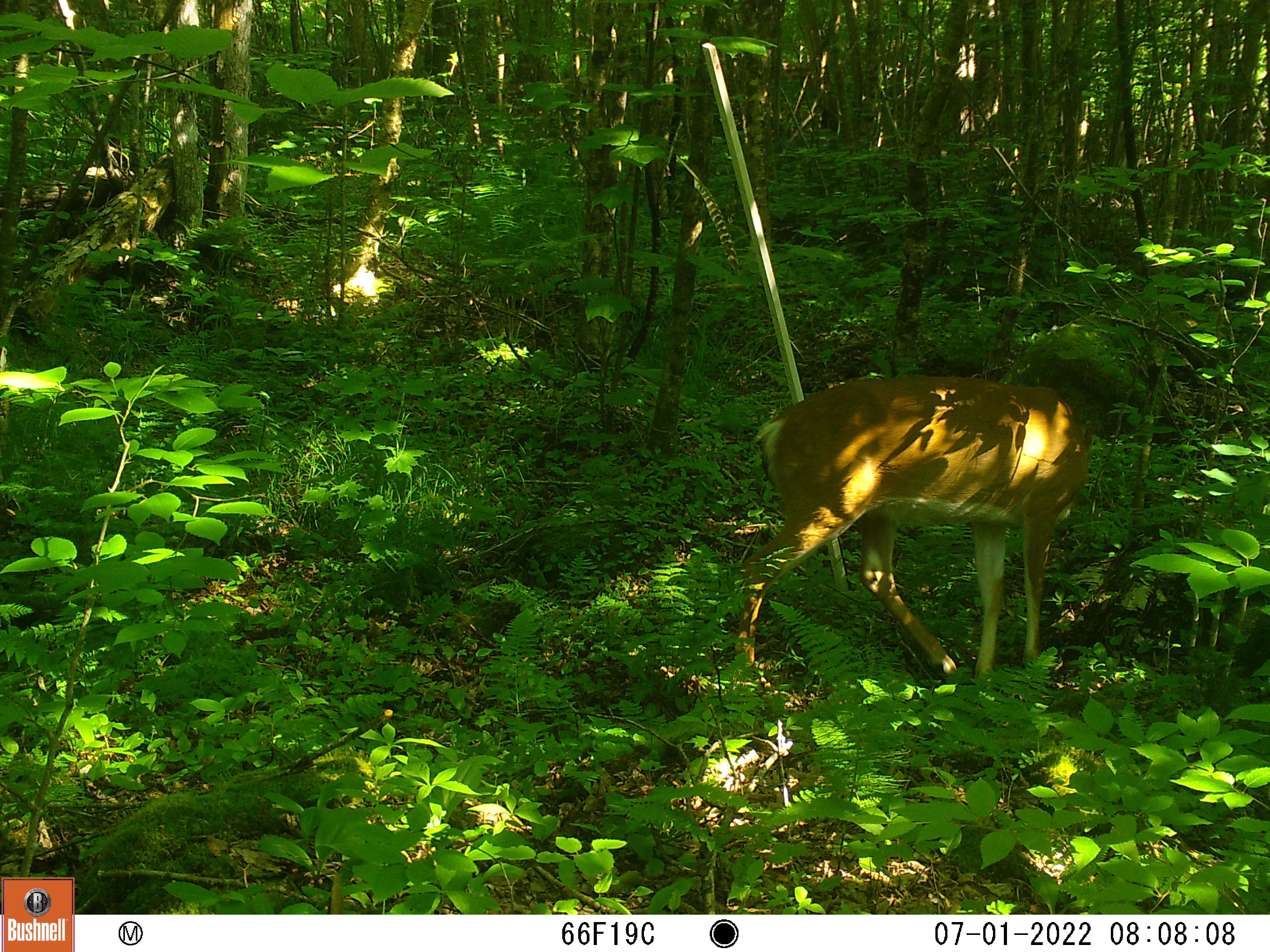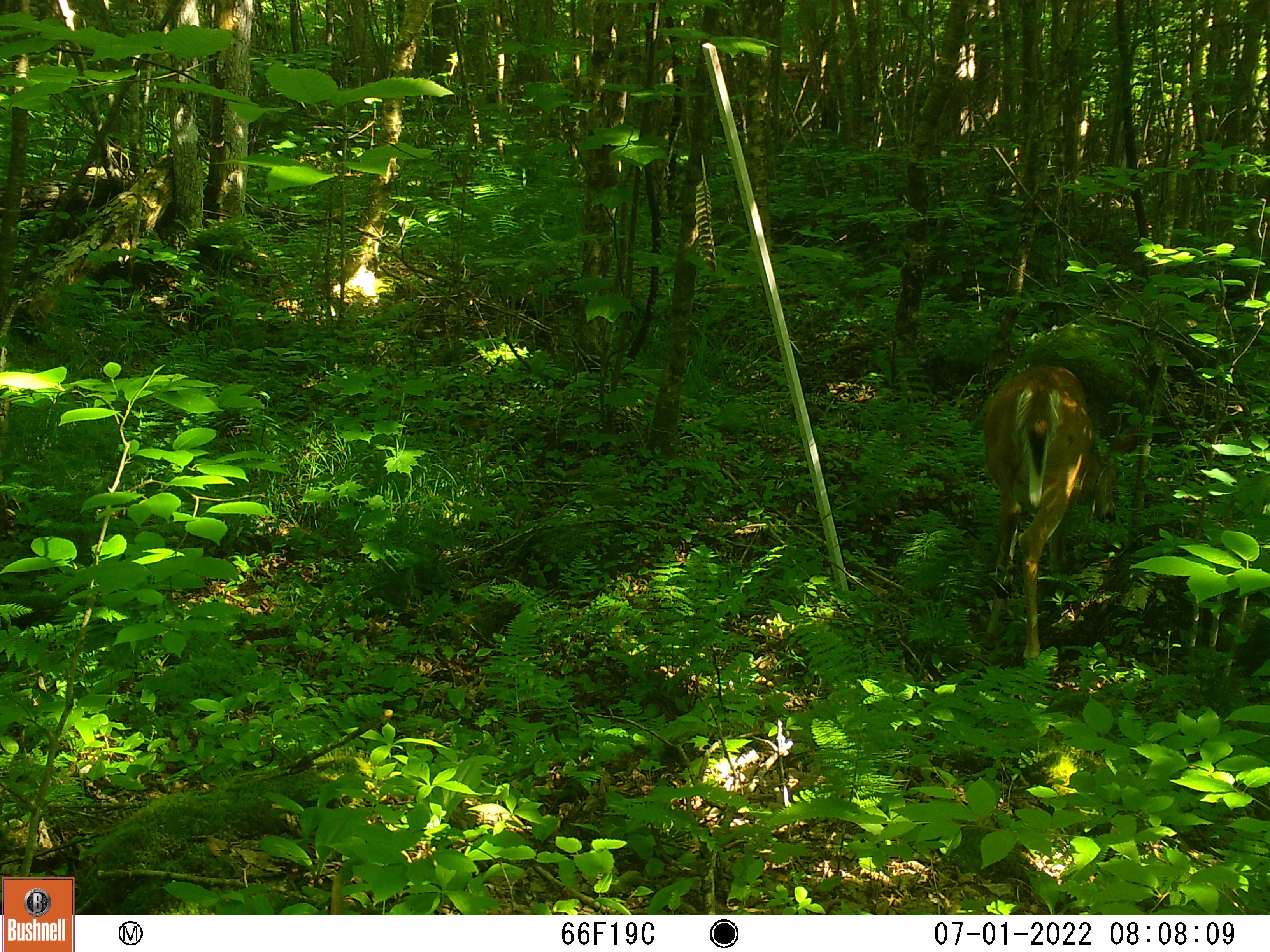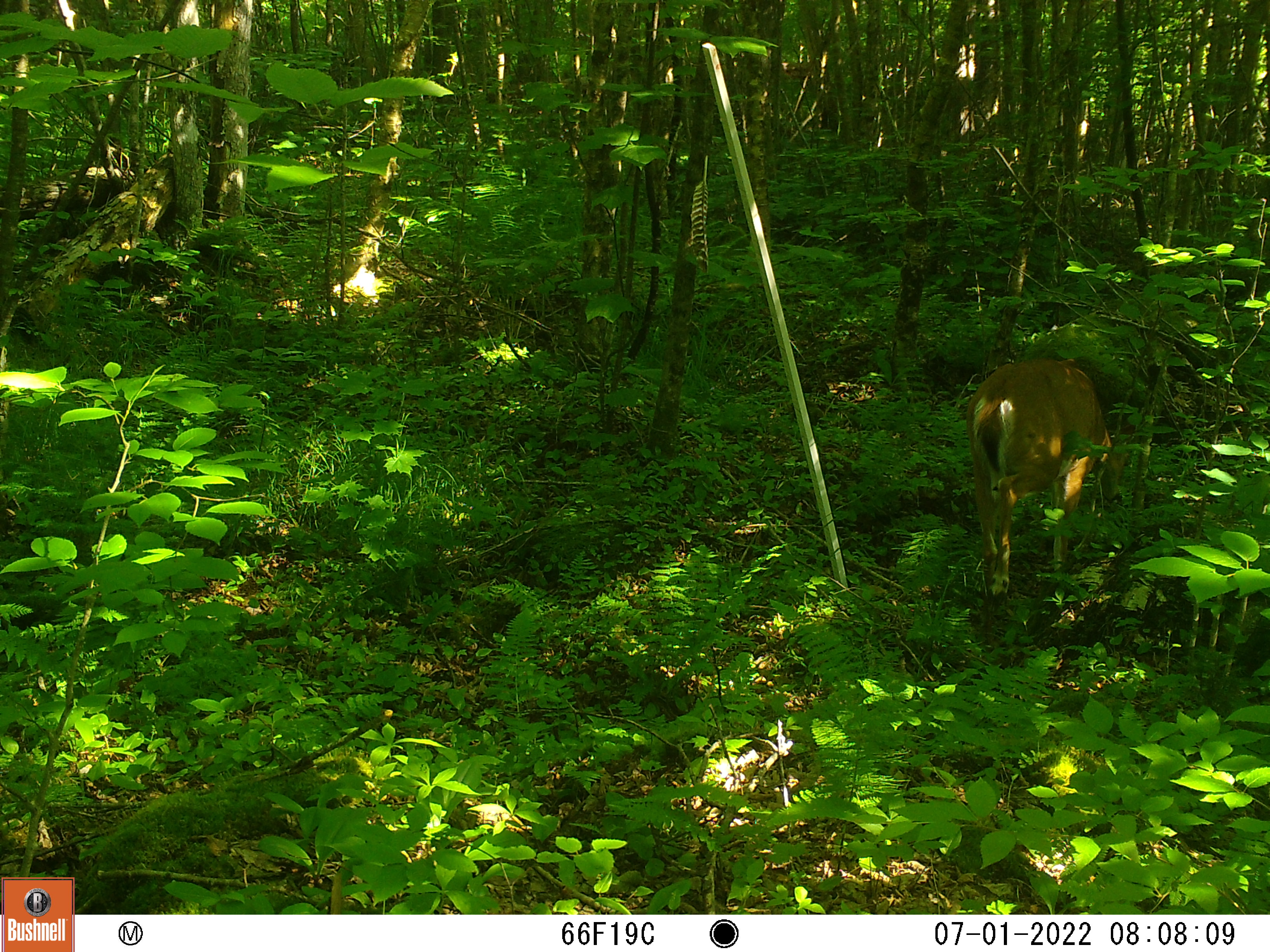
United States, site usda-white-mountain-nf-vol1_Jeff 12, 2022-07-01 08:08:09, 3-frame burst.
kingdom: Animalia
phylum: Chordata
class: Mammalia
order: Artiodactyla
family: Cervidae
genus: Odocoileus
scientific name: Odocoileus virginianus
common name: white-tailed deer